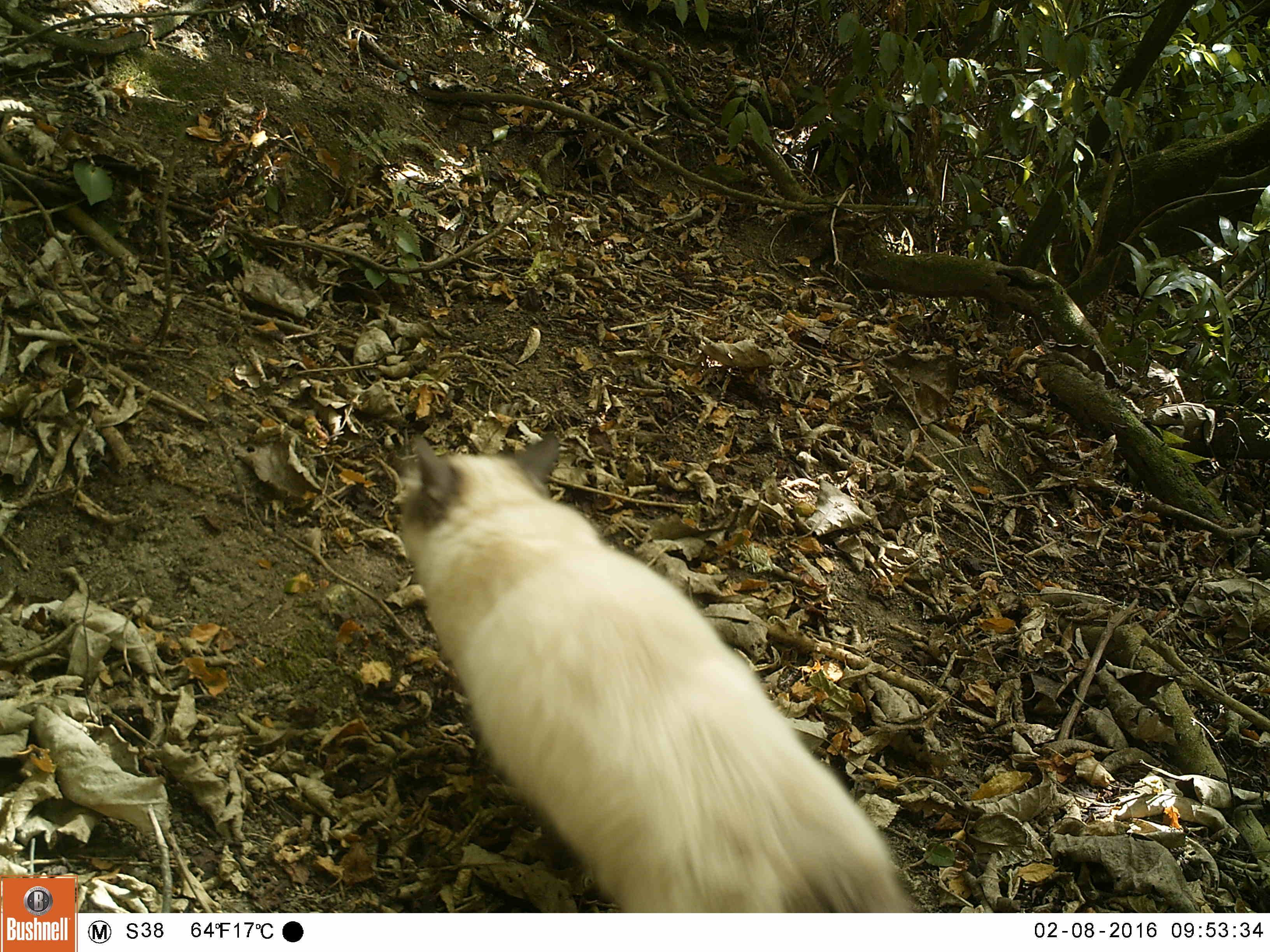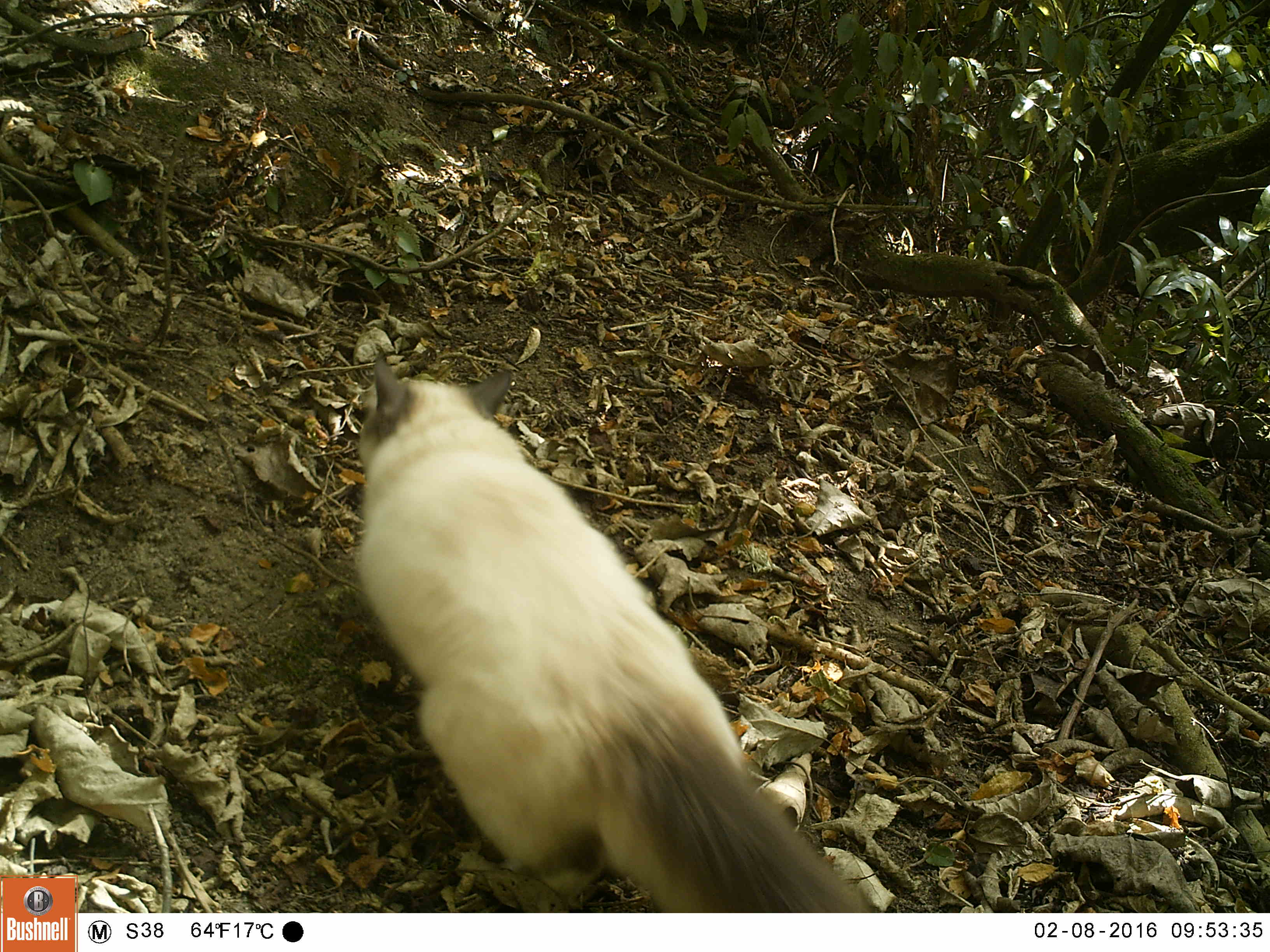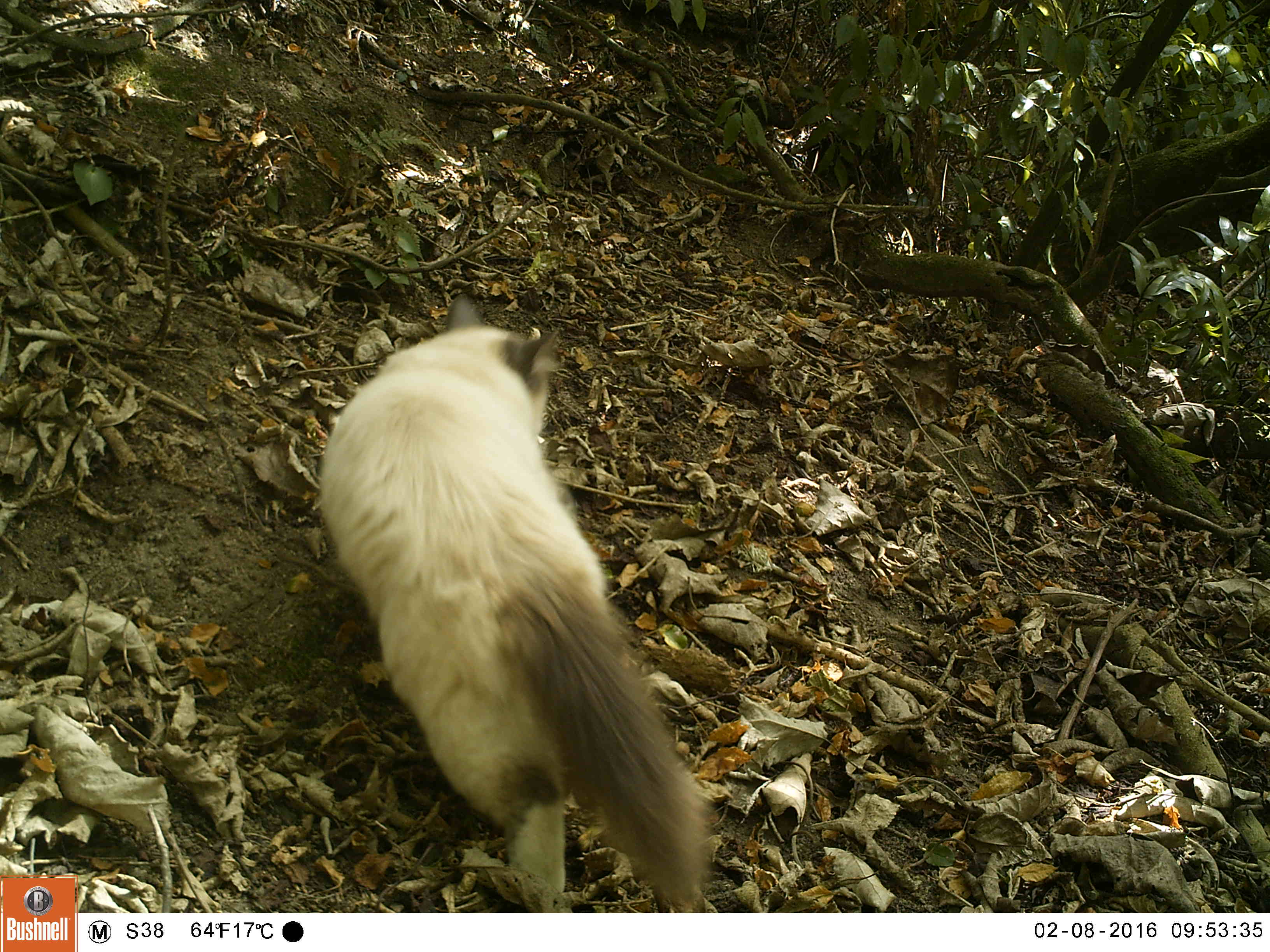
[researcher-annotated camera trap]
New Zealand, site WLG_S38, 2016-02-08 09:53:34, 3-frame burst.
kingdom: Animalia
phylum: Chordata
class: Mammalia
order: Carnivora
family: Felidae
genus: Felis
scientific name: Felis catus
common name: domestic cat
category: cat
Cat (domestic cat) (Felis catus).